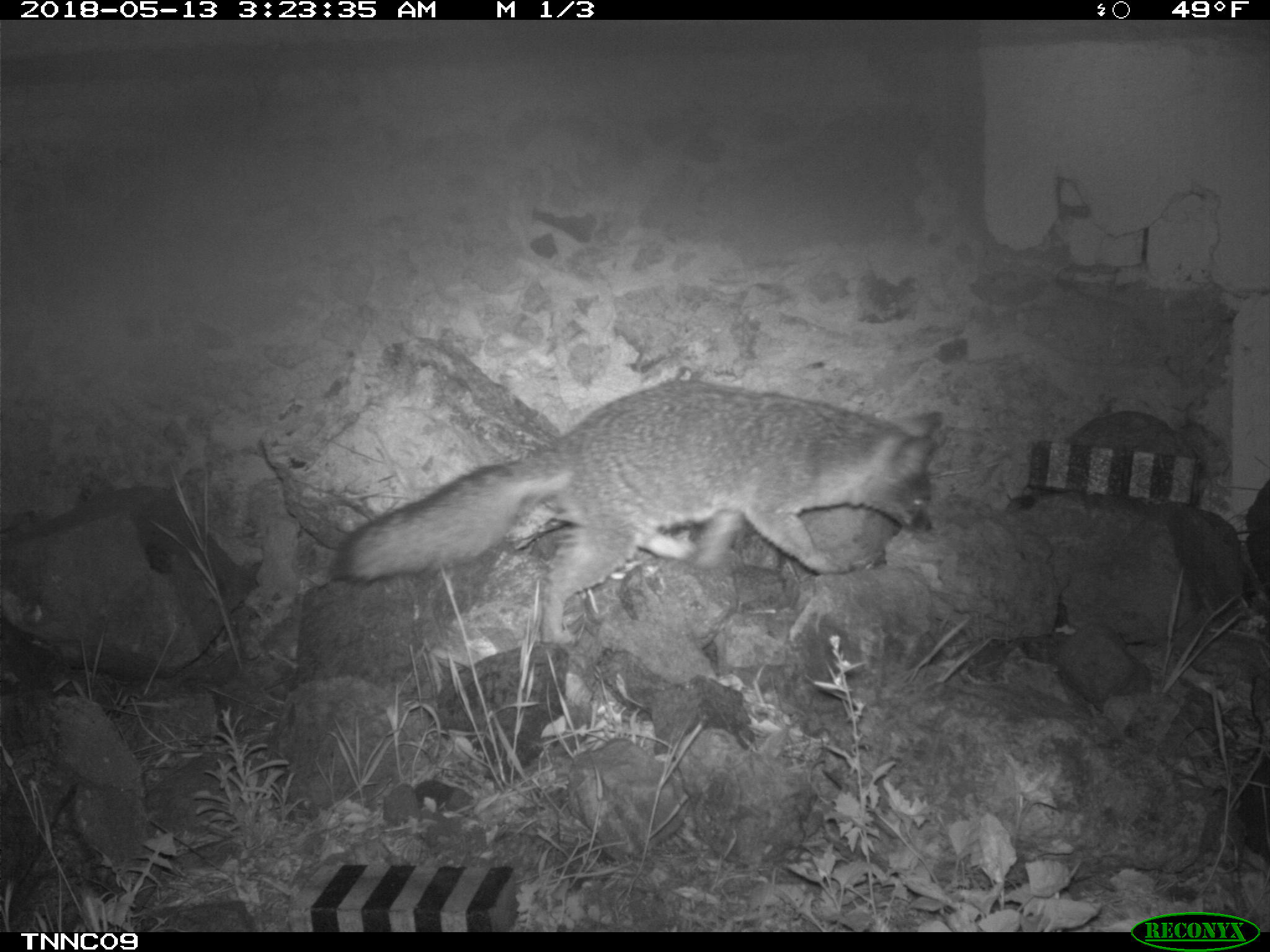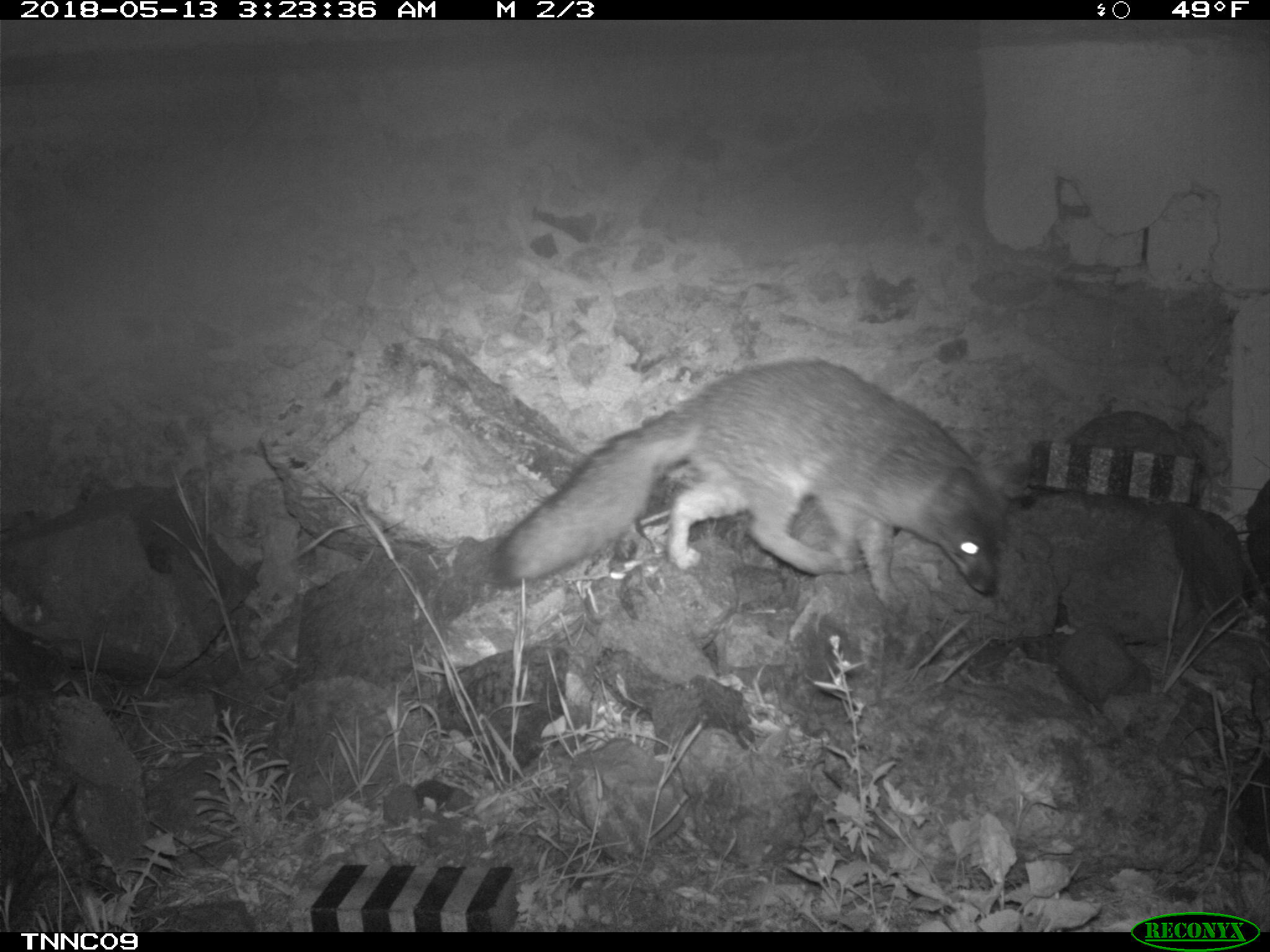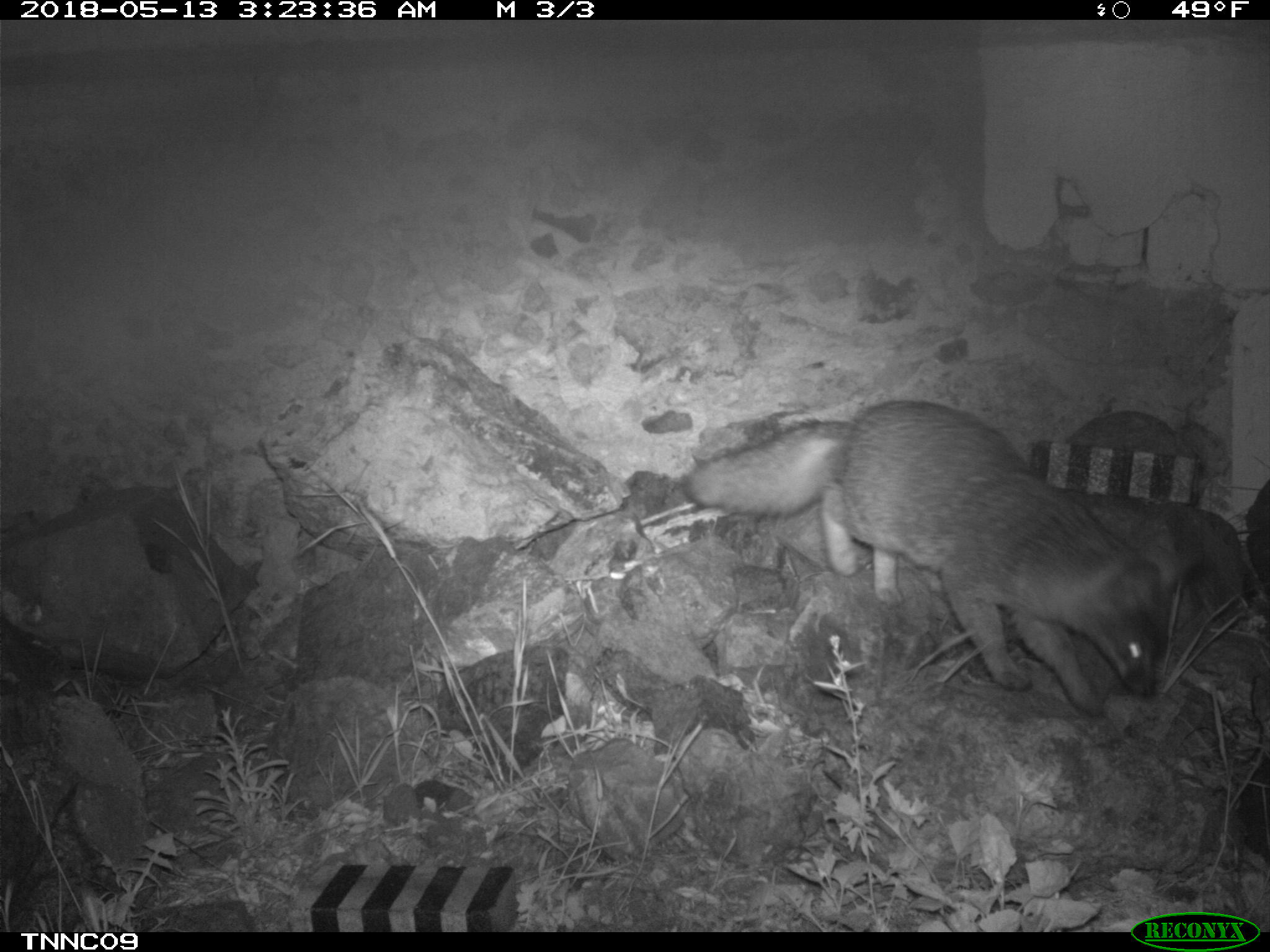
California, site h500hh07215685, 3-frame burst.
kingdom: Animalia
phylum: Chordata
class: Mammalia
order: Carnivora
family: Canidae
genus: Urocyon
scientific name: Urocyon littoralis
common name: island fox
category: fox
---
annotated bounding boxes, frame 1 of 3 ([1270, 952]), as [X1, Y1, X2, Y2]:
fox: [334, 379, 943, 642]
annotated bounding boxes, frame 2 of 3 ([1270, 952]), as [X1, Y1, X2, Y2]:
fox: [484, 355, 1000, 597]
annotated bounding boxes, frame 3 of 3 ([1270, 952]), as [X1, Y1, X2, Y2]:
fox: [682, 398, 1207, 718]